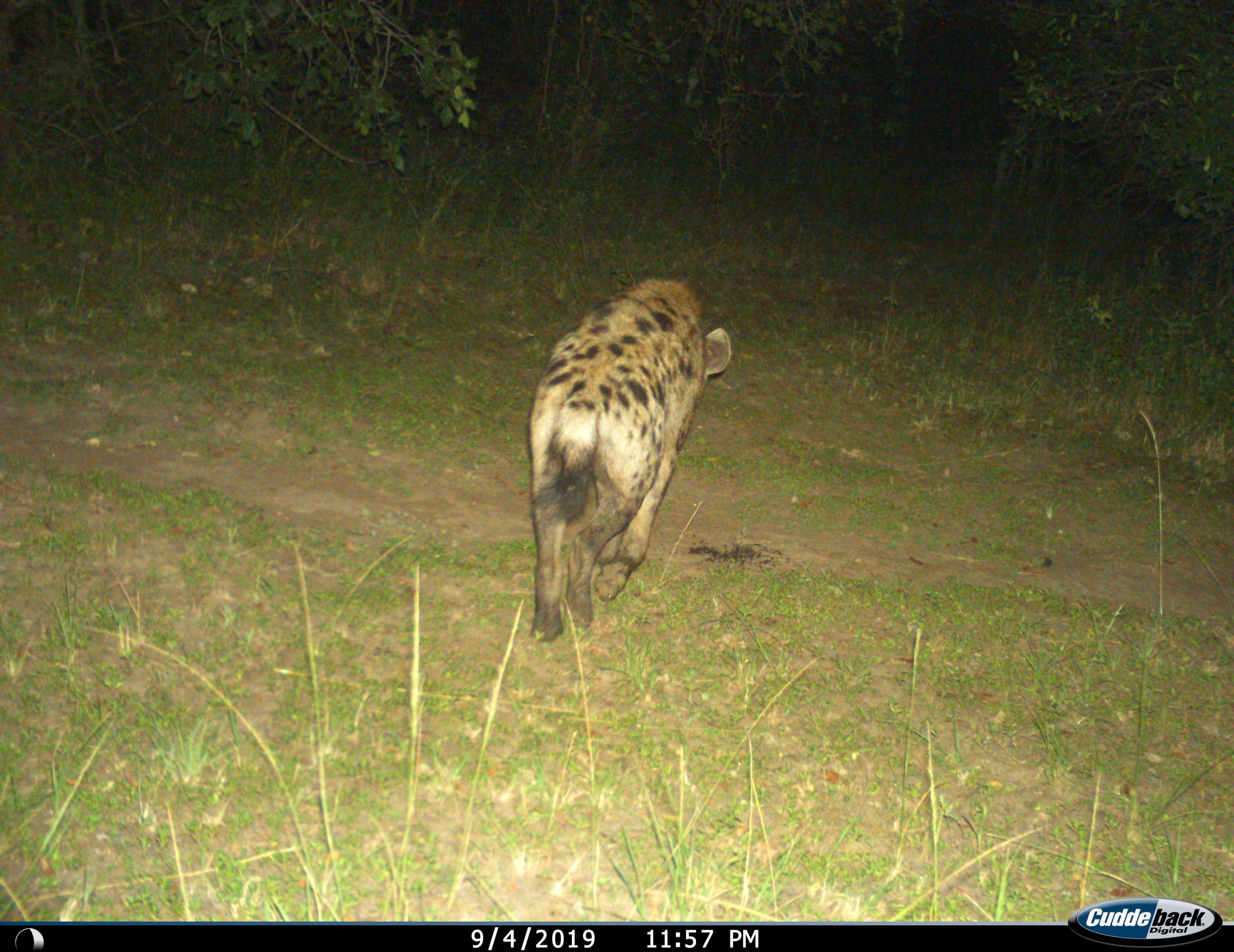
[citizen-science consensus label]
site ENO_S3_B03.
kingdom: Animalia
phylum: Chordata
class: Mammalia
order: Carnivora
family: Hyaenidae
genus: Crocuta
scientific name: Crocuta crocuta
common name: spotted hyena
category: hyenaspotted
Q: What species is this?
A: Hyenaspotted (spotted hyena) (Crocuta crocuta).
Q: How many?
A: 1.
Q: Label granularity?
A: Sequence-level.